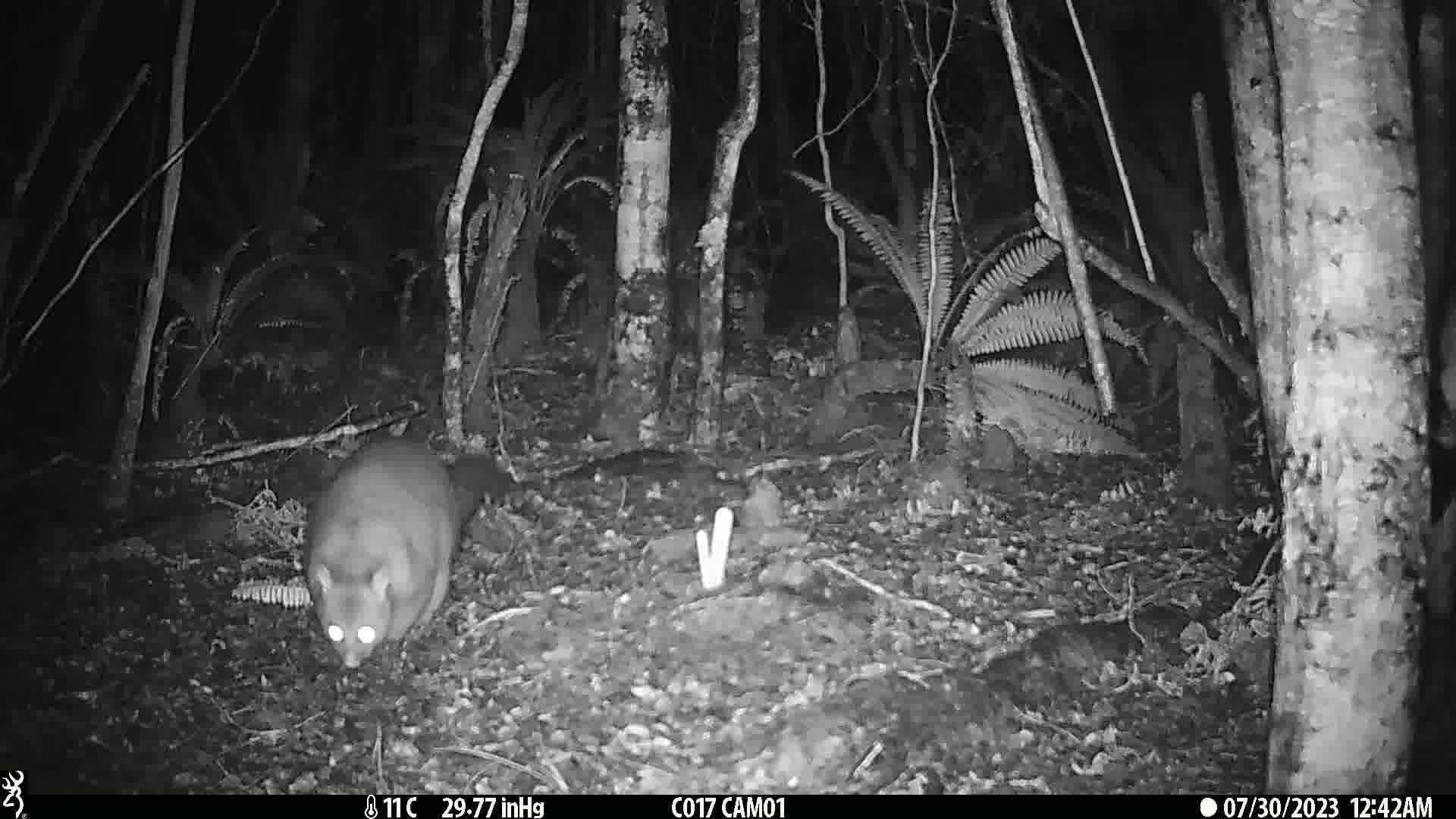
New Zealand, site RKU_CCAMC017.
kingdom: Animalia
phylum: Chordata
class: Mammalia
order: Diprotodontia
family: Phalangeridae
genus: Trichosurus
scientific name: Trichosurus vulpecula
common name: common brushtail possum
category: possum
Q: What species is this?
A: Possum (common brushtail possum) (Trichosurus vulpecula).